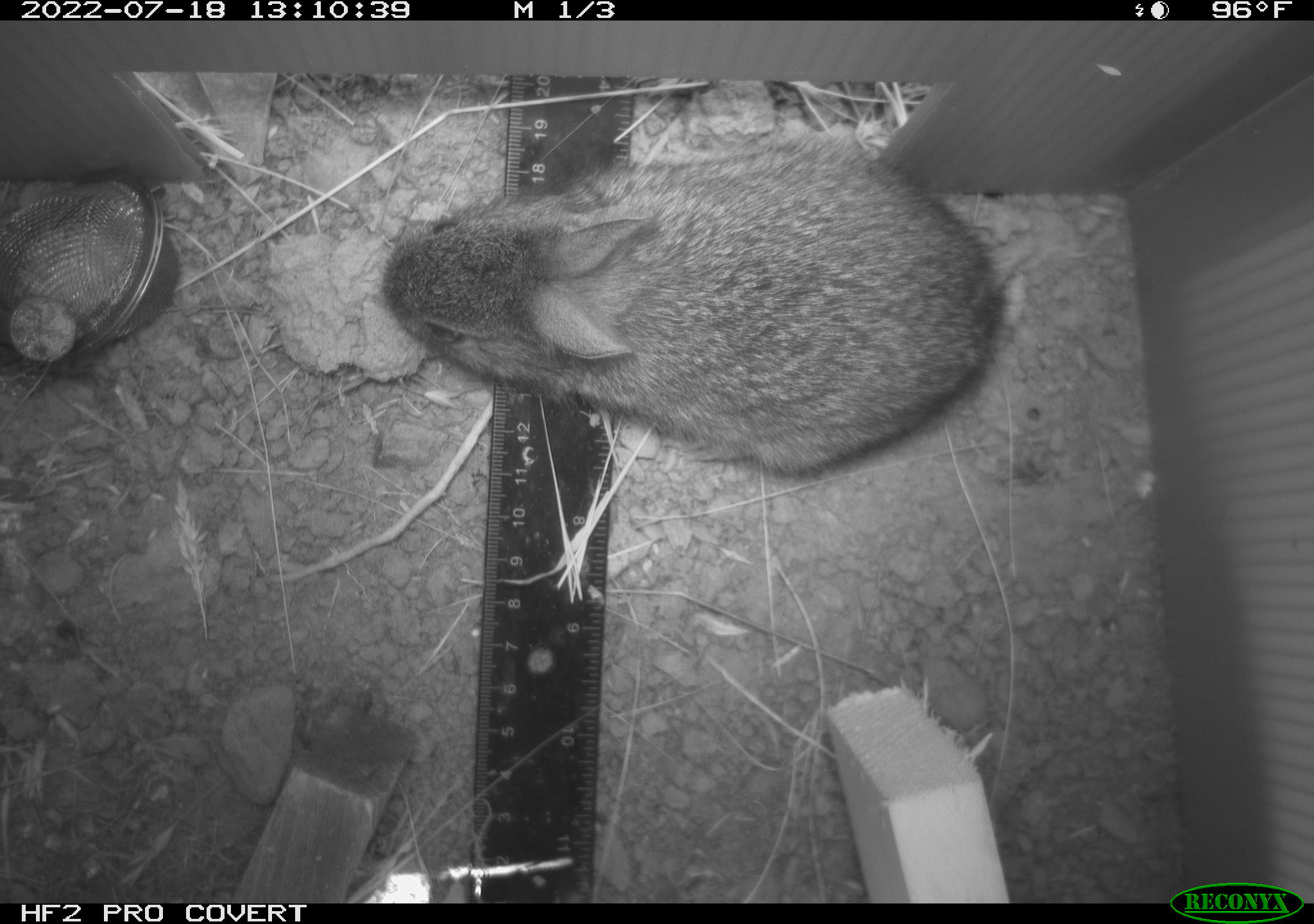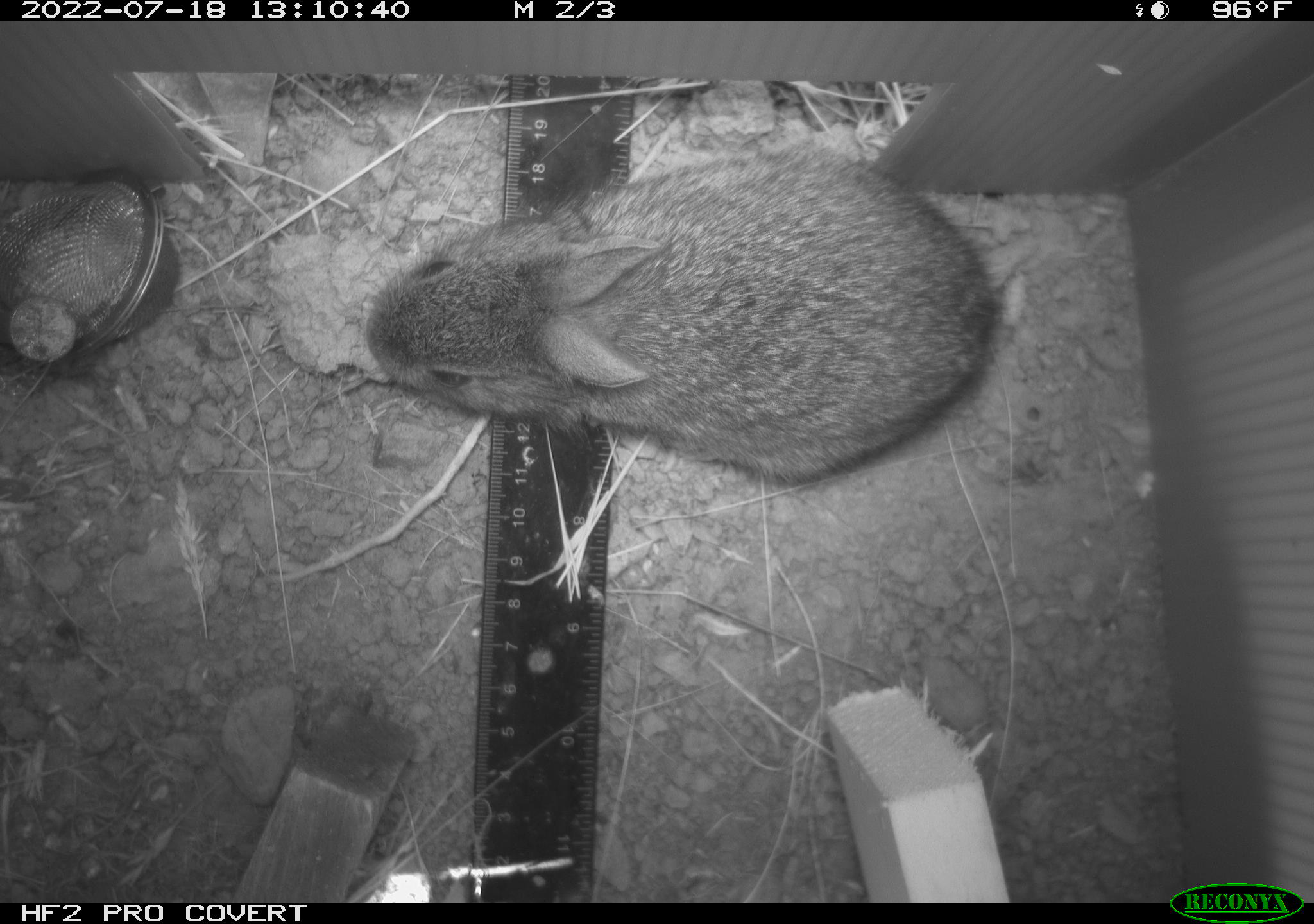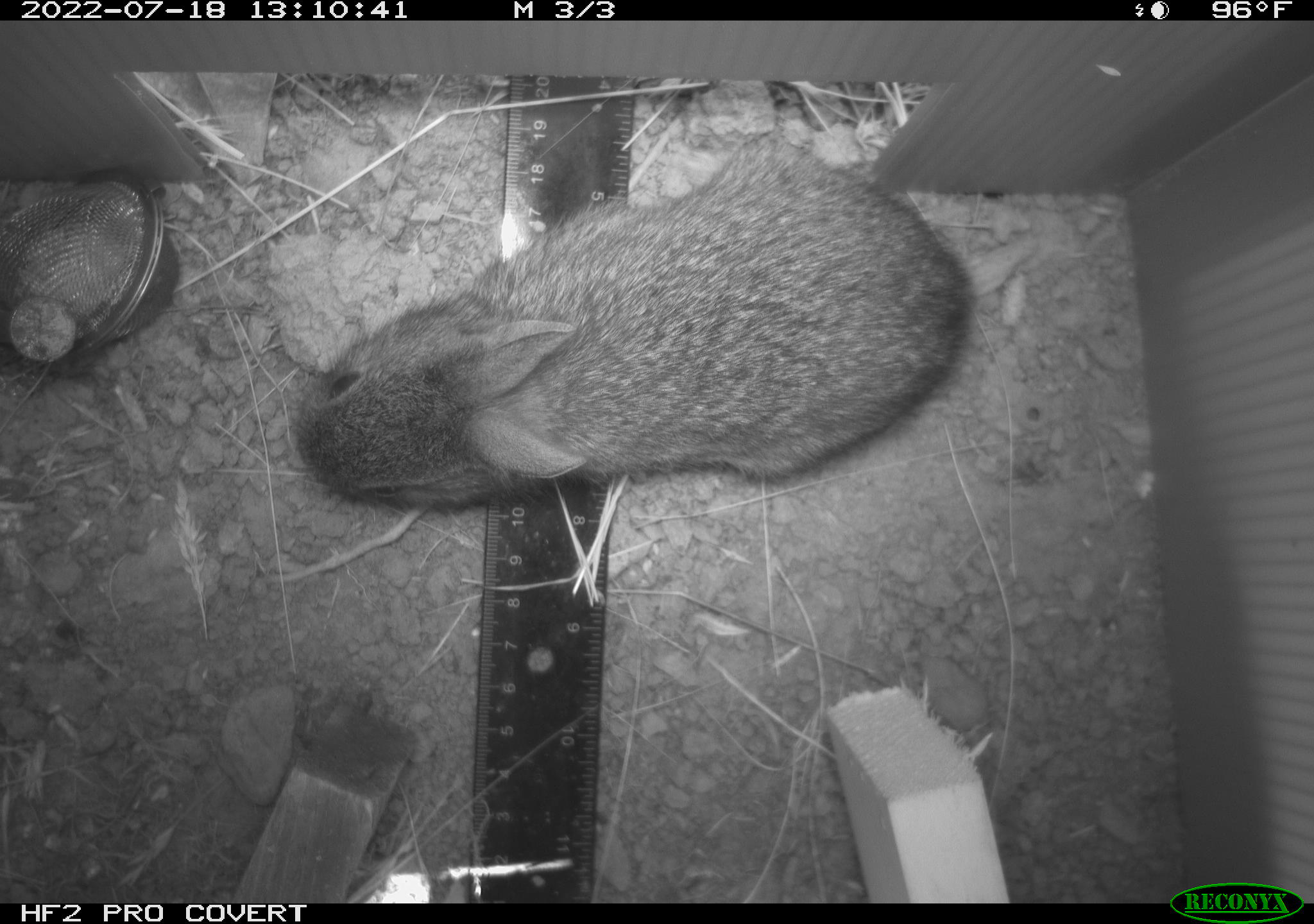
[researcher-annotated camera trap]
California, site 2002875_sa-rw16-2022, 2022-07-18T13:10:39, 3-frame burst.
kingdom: Animalia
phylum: Chordata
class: Mammalia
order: Lagomorpha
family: Leporidae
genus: Sylvilagus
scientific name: Sylvilagus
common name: cottontail rabbits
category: sylvilagus species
Sylvilagus species (cottontail rabbits) (Sylvilagus).